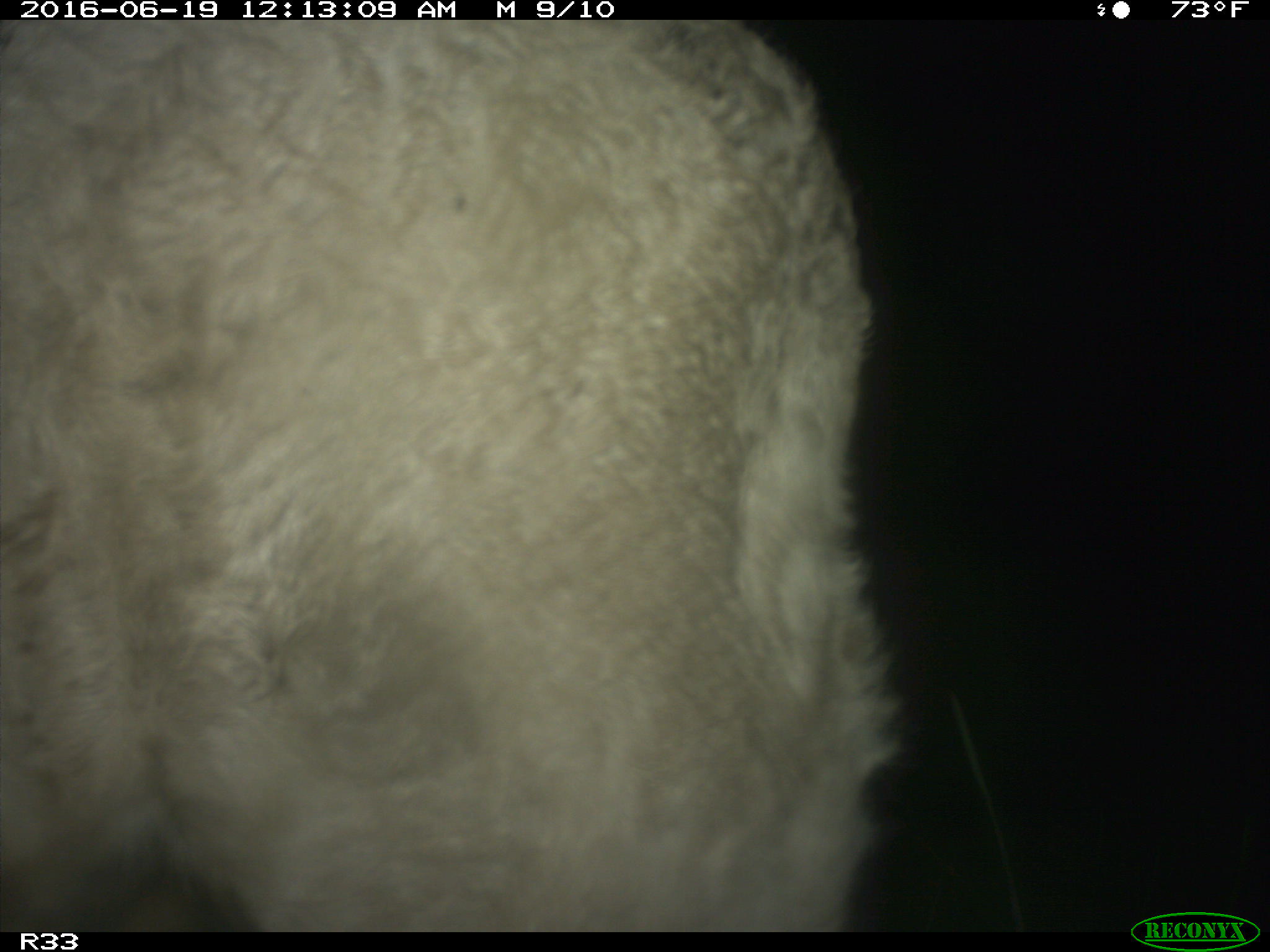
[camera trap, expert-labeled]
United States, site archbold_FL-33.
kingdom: Animalia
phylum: Chordata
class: Mammalia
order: Artiodactyla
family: Bovidae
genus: Bos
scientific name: Bos taurus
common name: domestic cow